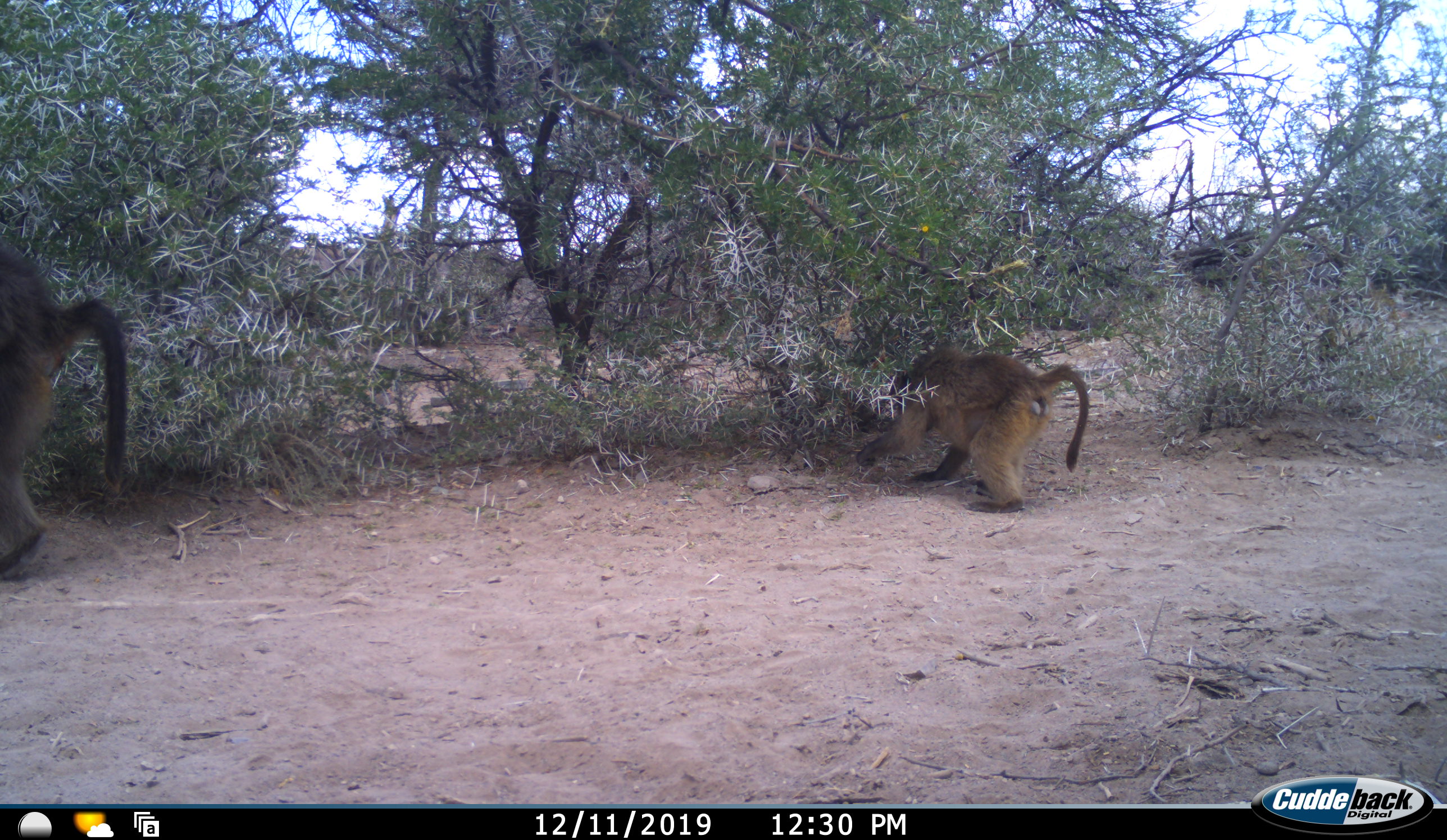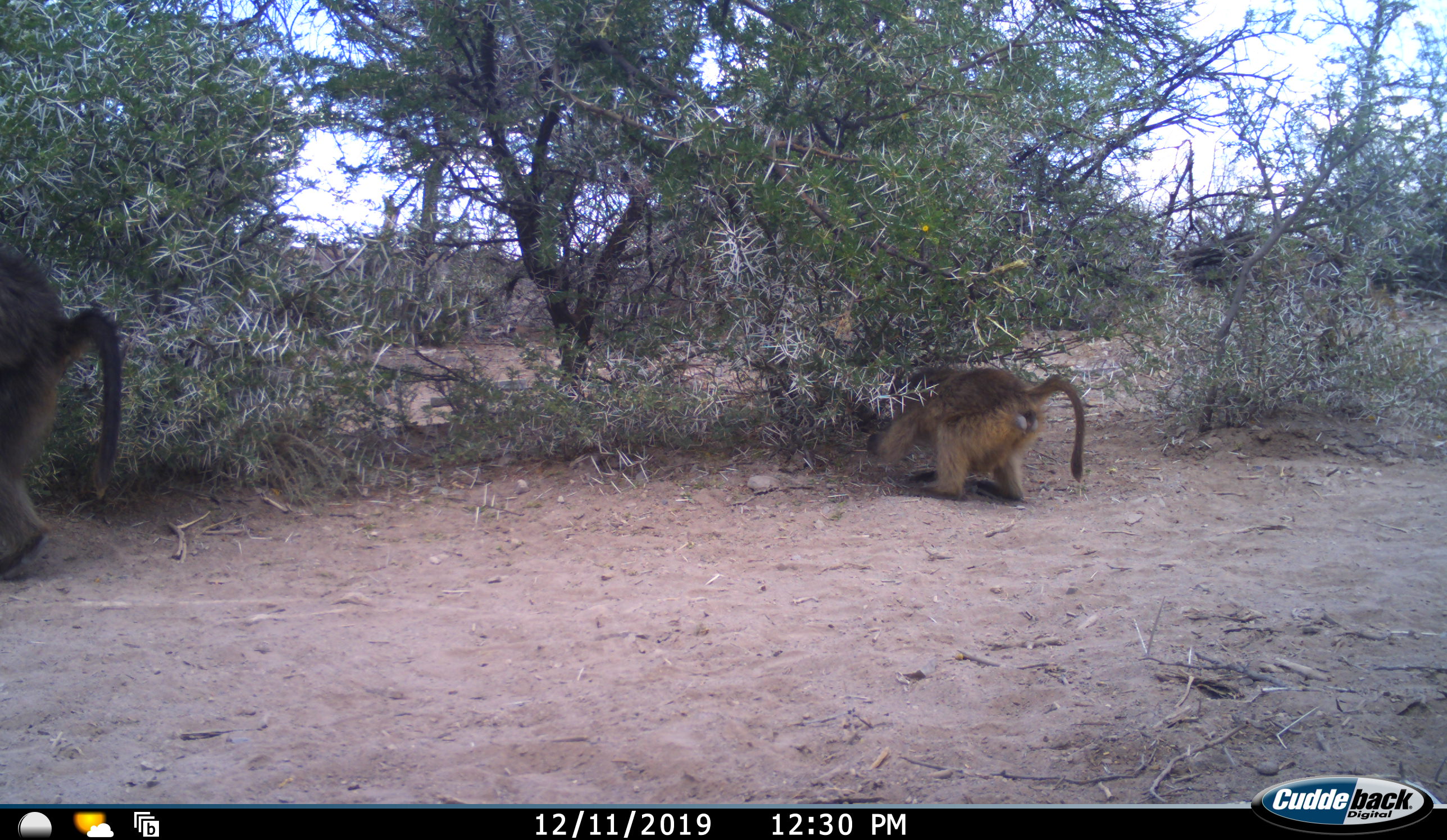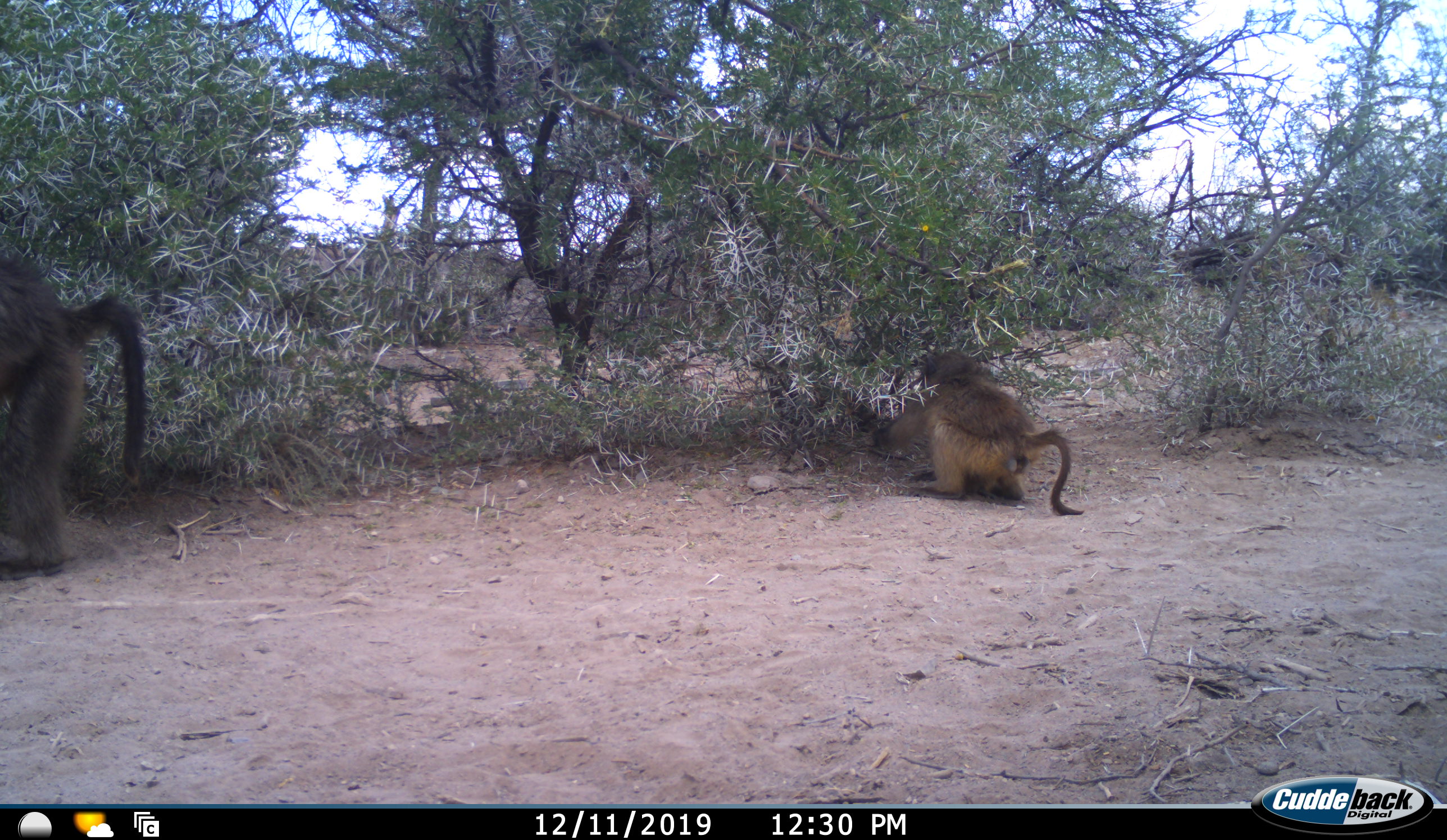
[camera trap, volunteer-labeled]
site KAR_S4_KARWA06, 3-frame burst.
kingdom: Animalia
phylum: Chordata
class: Mammalia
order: Primates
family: Cercopithecidae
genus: Papio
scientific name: Papio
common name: baboon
Baboon (Papio), count 2. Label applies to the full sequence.